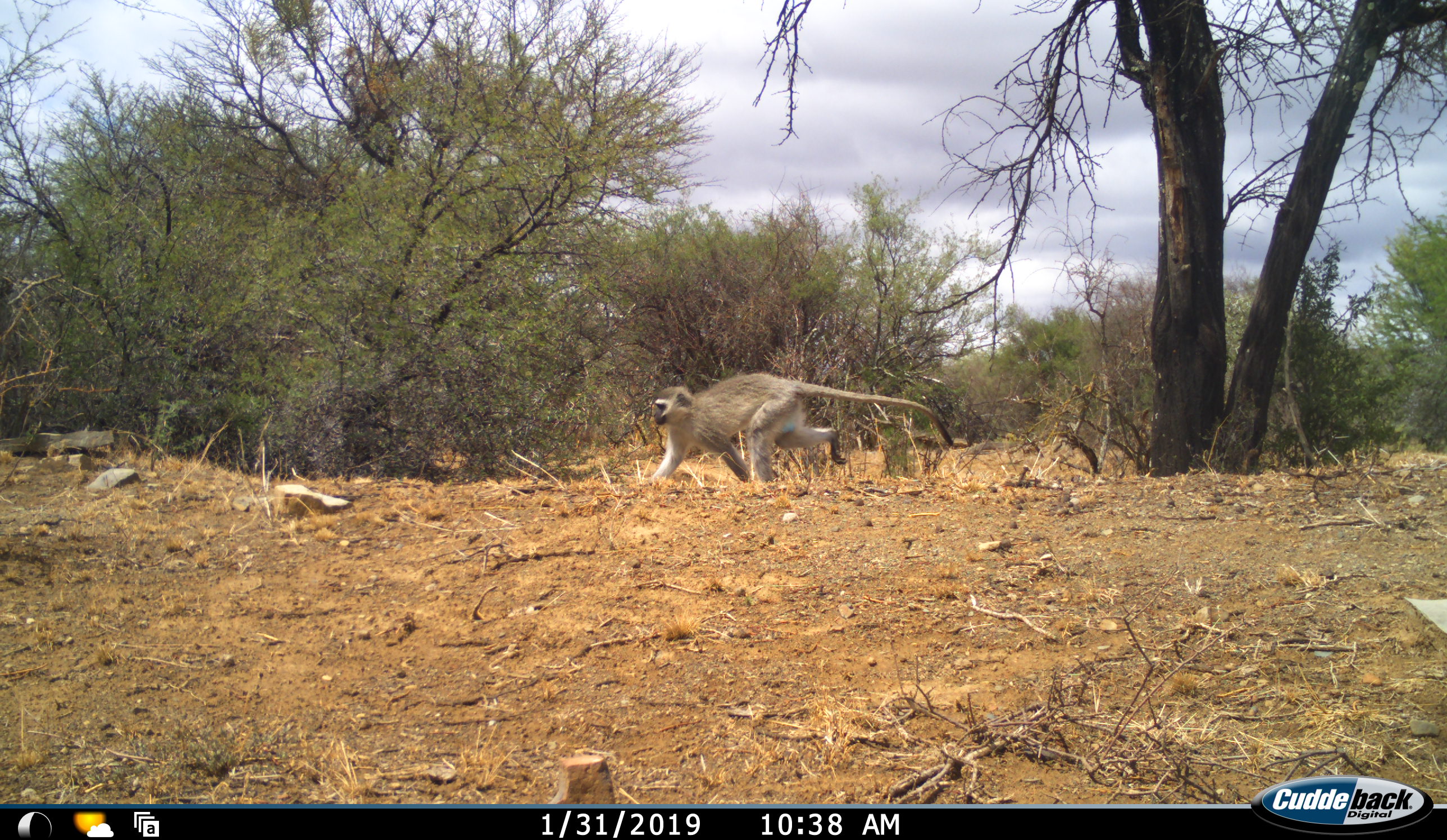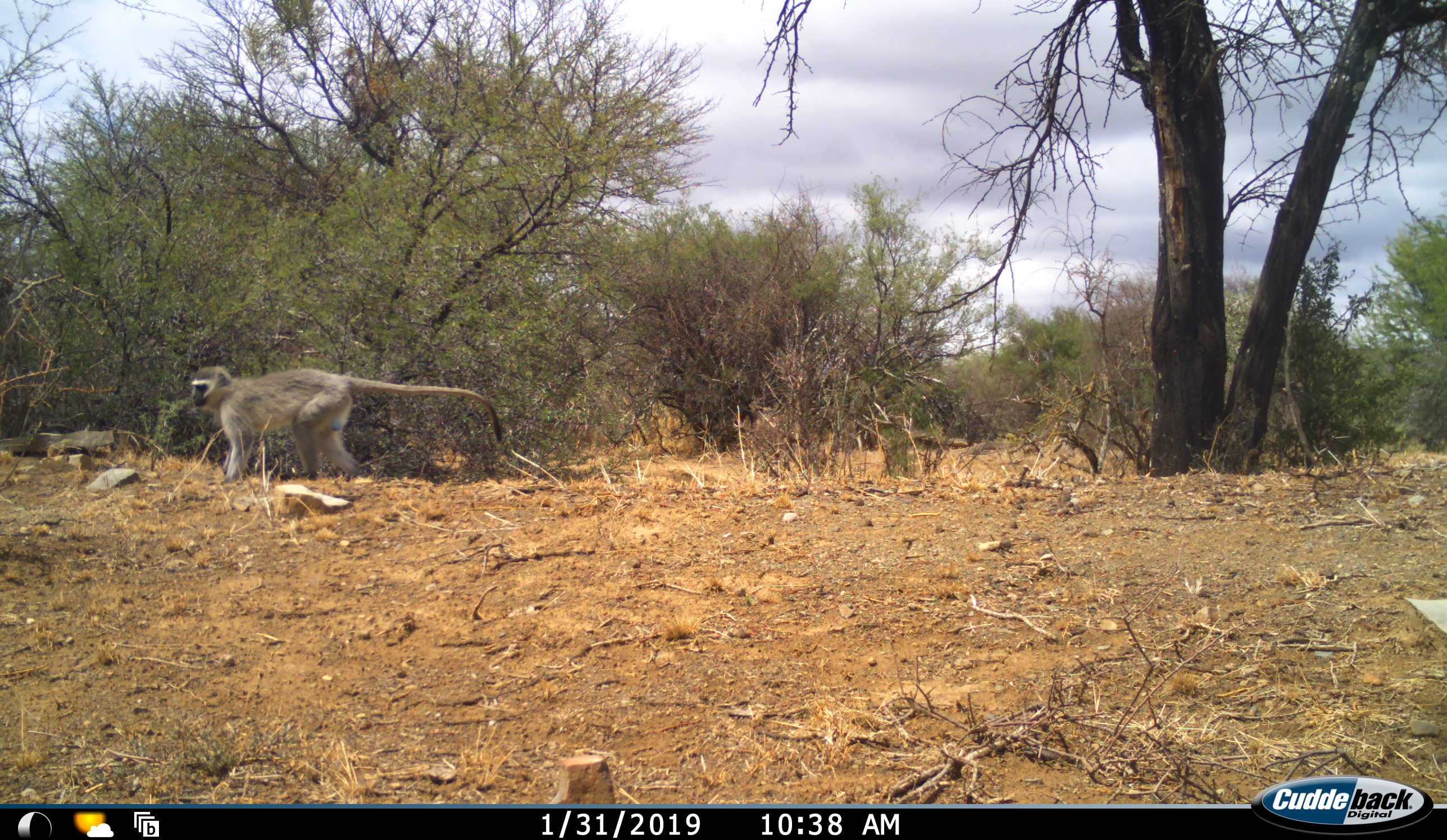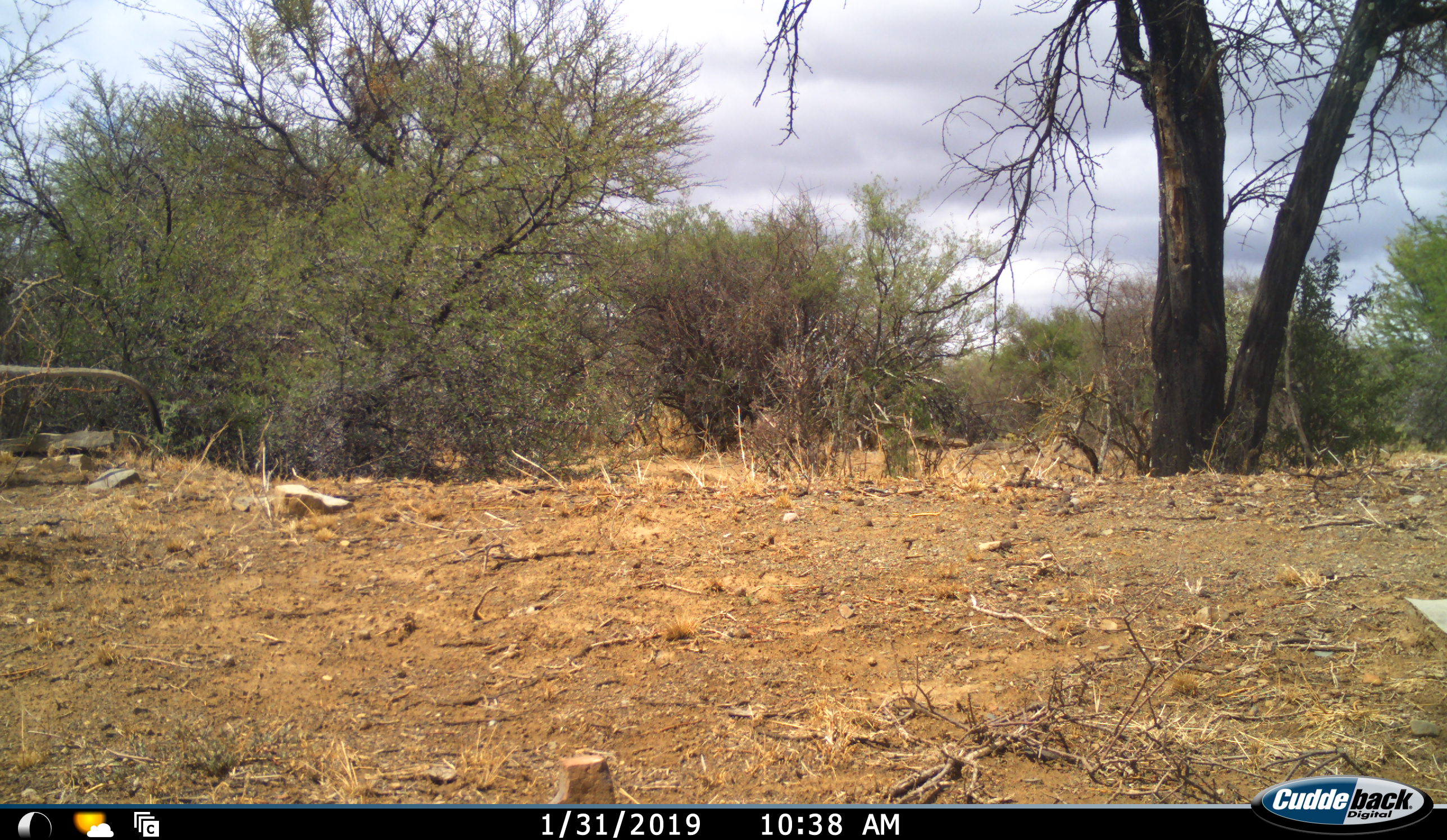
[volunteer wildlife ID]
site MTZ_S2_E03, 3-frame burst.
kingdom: Animalia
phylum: Chordata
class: Mammalia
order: Primates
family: Cercopithecidae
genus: Chlorocebus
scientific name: Chlorocebus pygerythrus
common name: vervet monkey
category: monkeyvervet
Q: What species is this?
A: Monkeyvervet (vervet monkey) (Chlorocebus pygerythrus).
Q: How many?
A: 1.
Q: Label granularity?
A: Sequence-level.